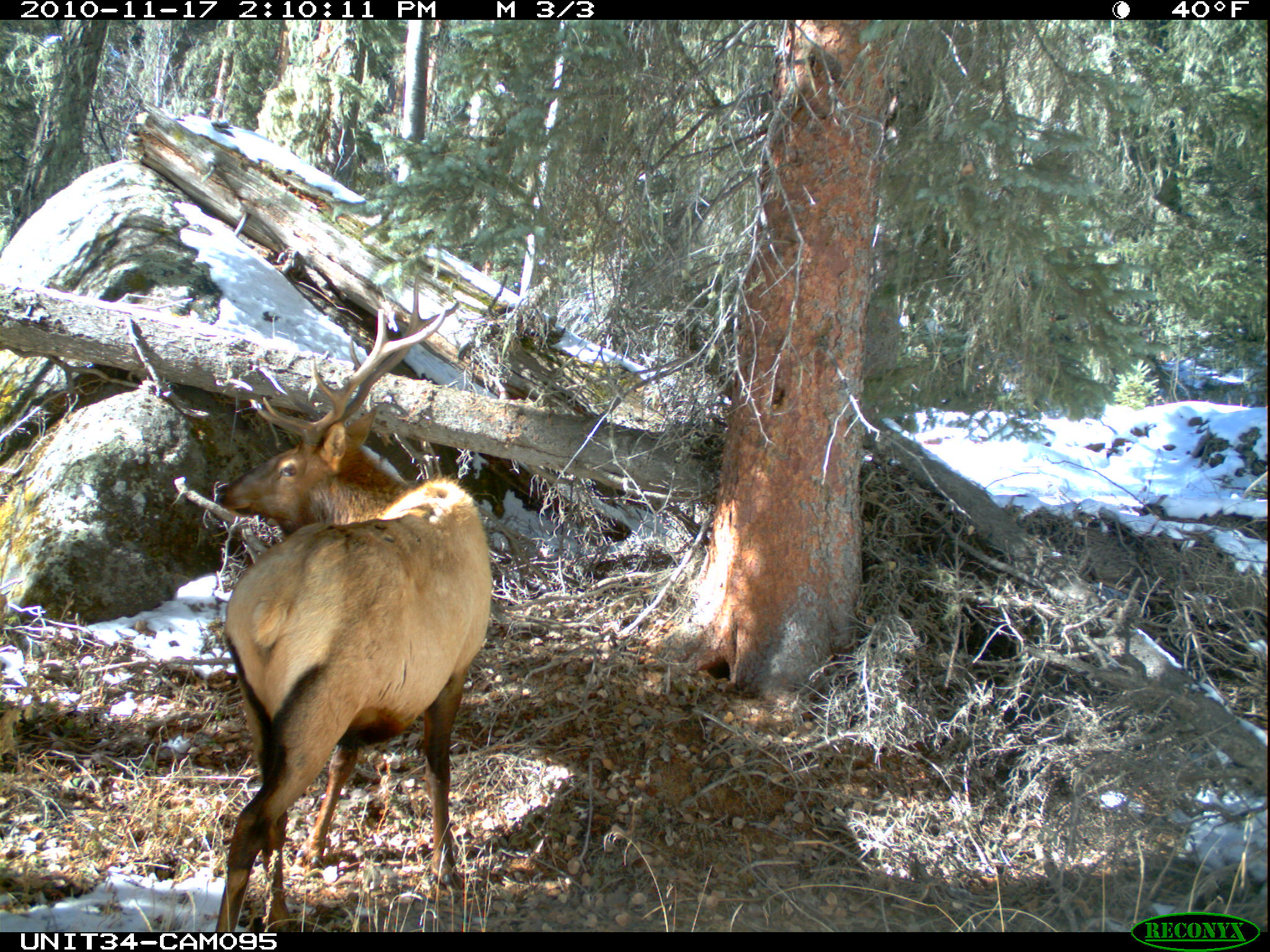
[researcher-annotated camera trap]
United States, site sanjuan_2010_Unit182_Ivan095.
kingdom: Animalia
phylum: Chordata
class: Mammalia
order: Artiodactyla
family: Cervidae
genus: Cervus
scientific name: Cervus elaphus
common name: red deer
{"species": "Cervus elaphus (red deer)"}